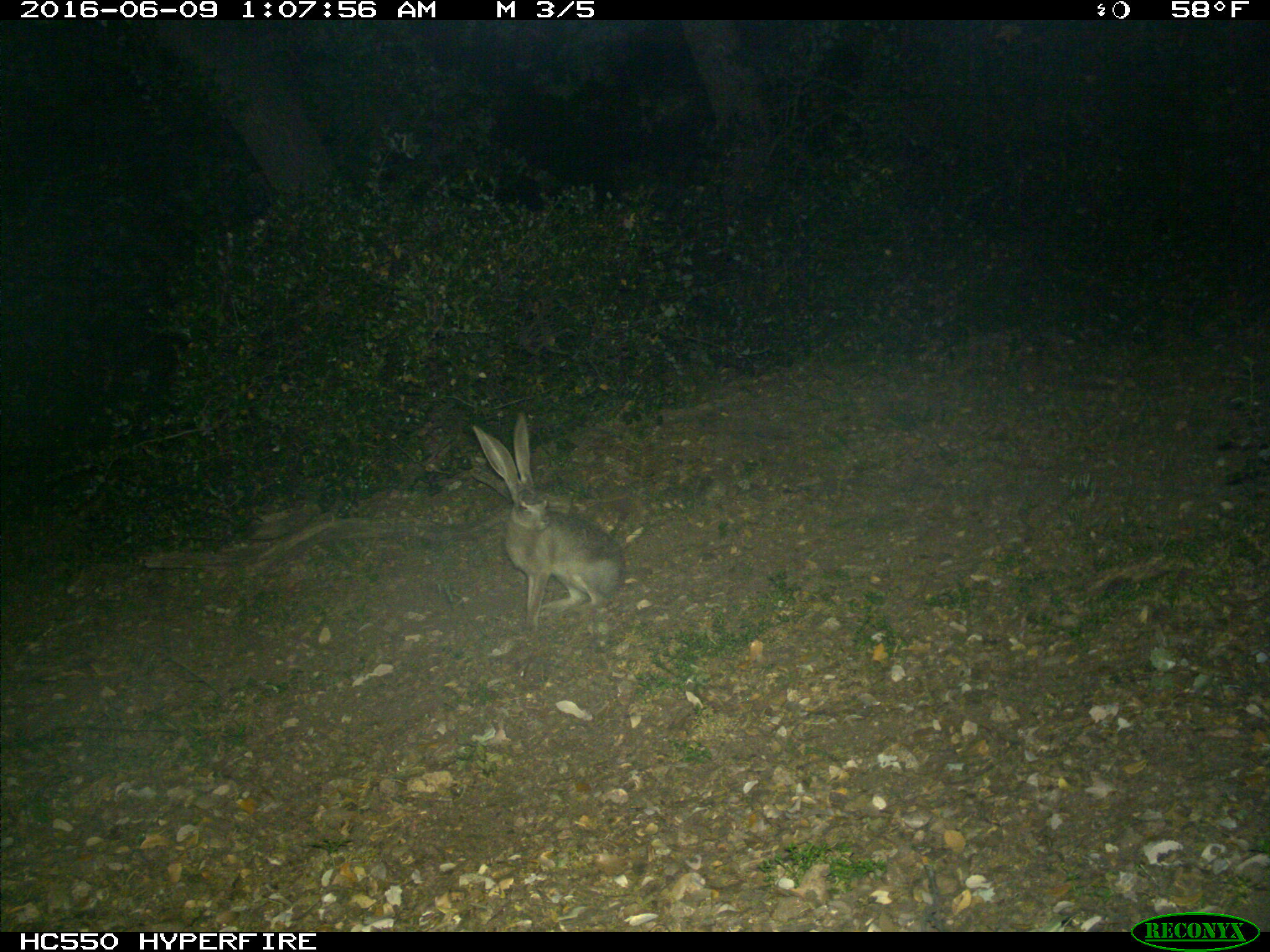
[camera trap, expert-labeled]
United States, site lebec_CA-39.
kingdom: Animalia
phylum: Chordata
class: Mammalia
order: Lagomorpha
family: Leporidae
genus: Lepus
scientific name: Lepus californicus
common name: black-tailed jackrabbit